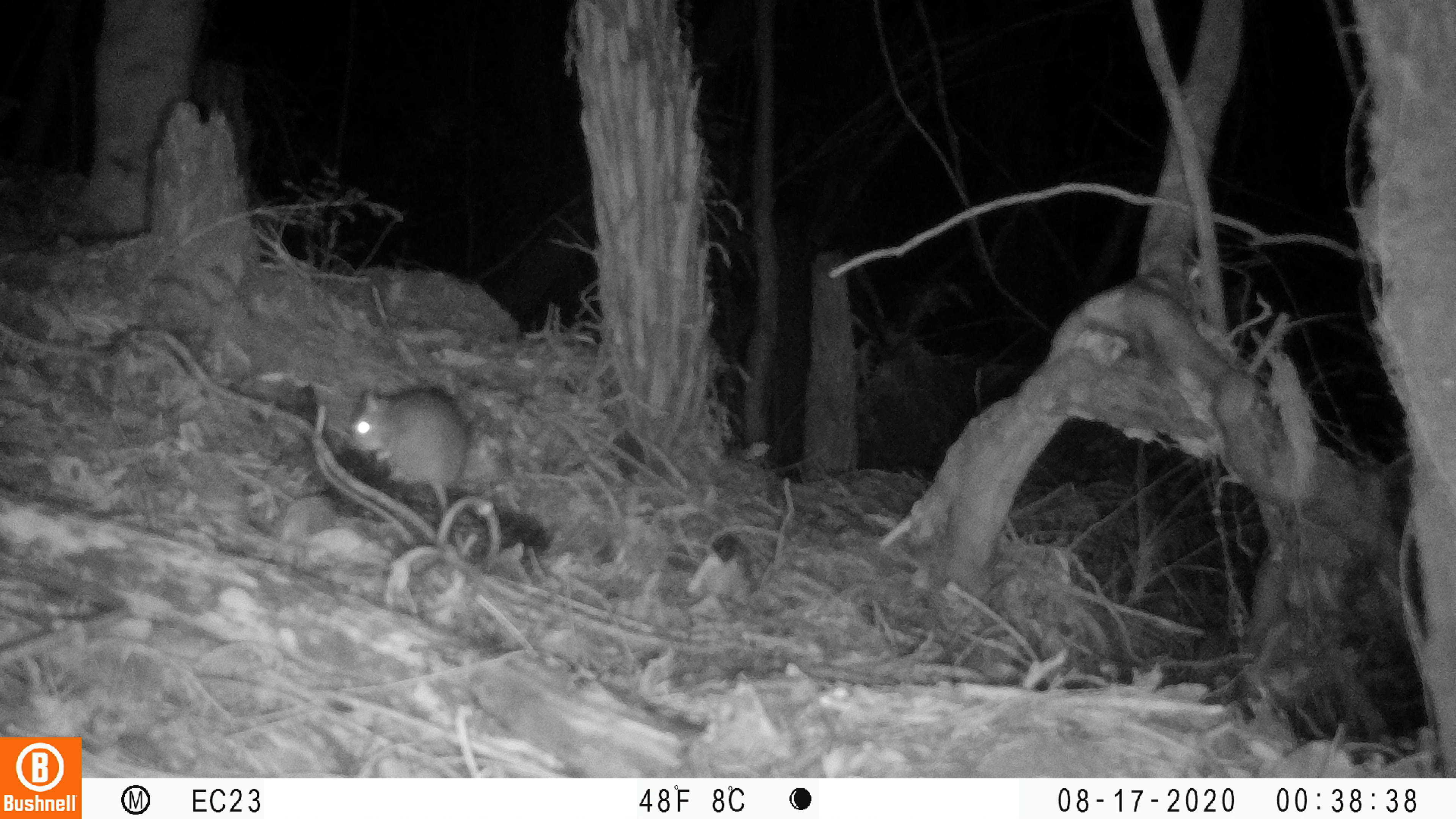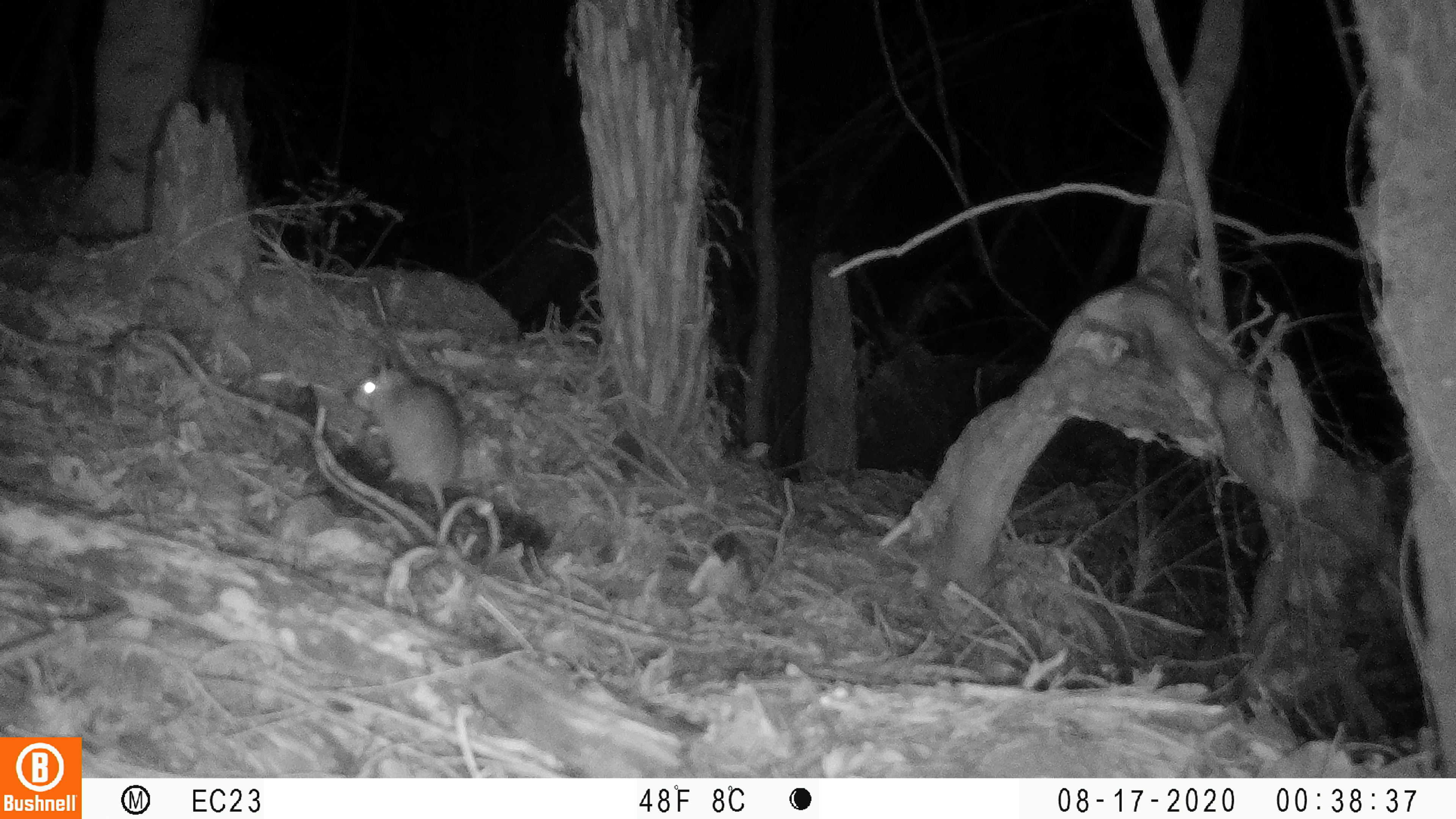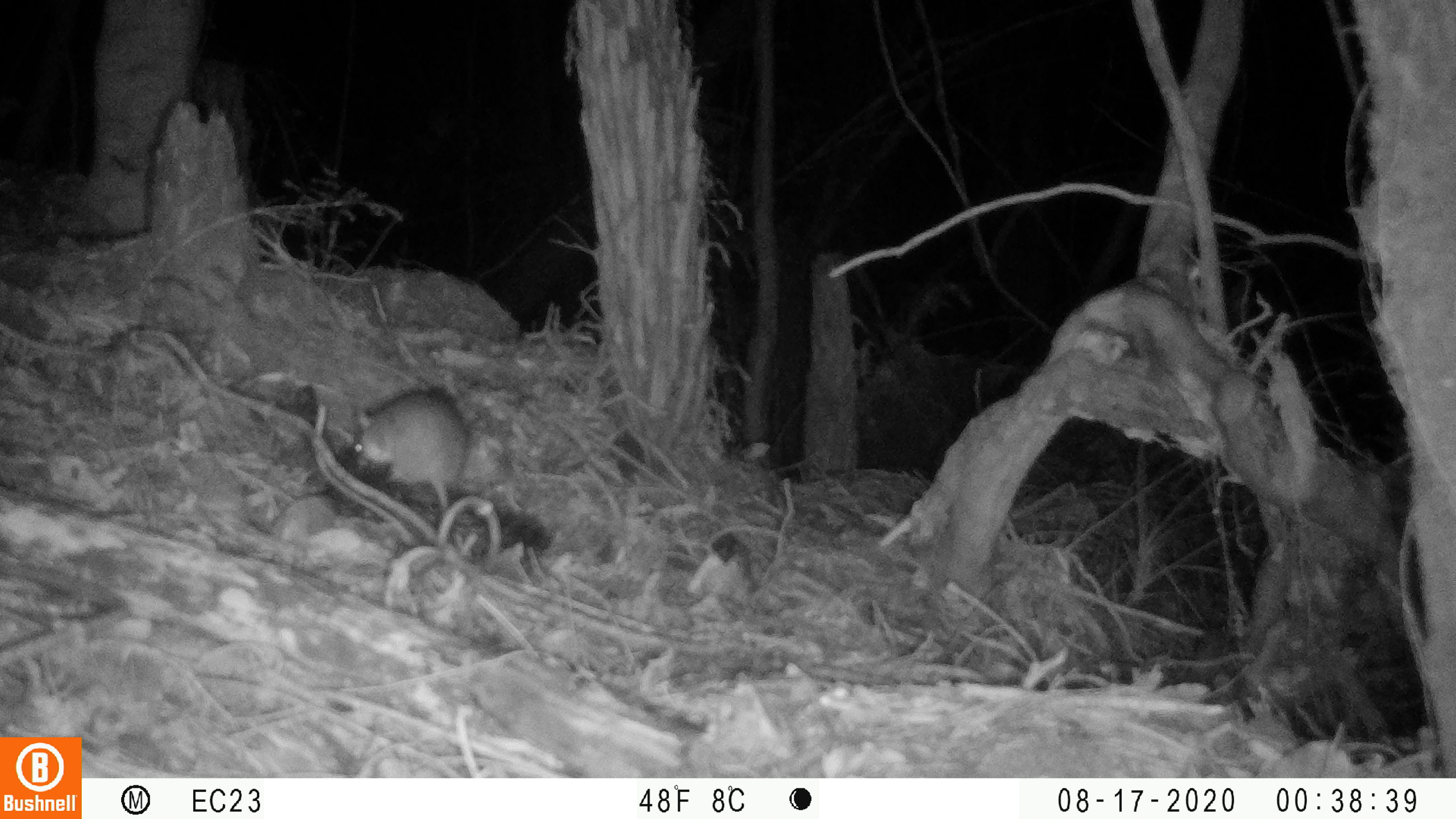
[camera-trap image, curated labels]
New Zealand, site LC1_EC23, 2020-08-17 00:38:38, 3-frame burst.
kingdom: Animalia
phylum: Chordata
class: Mammalia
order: Rodentia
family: Muridae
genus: Rattus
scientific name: Rattus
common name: rat